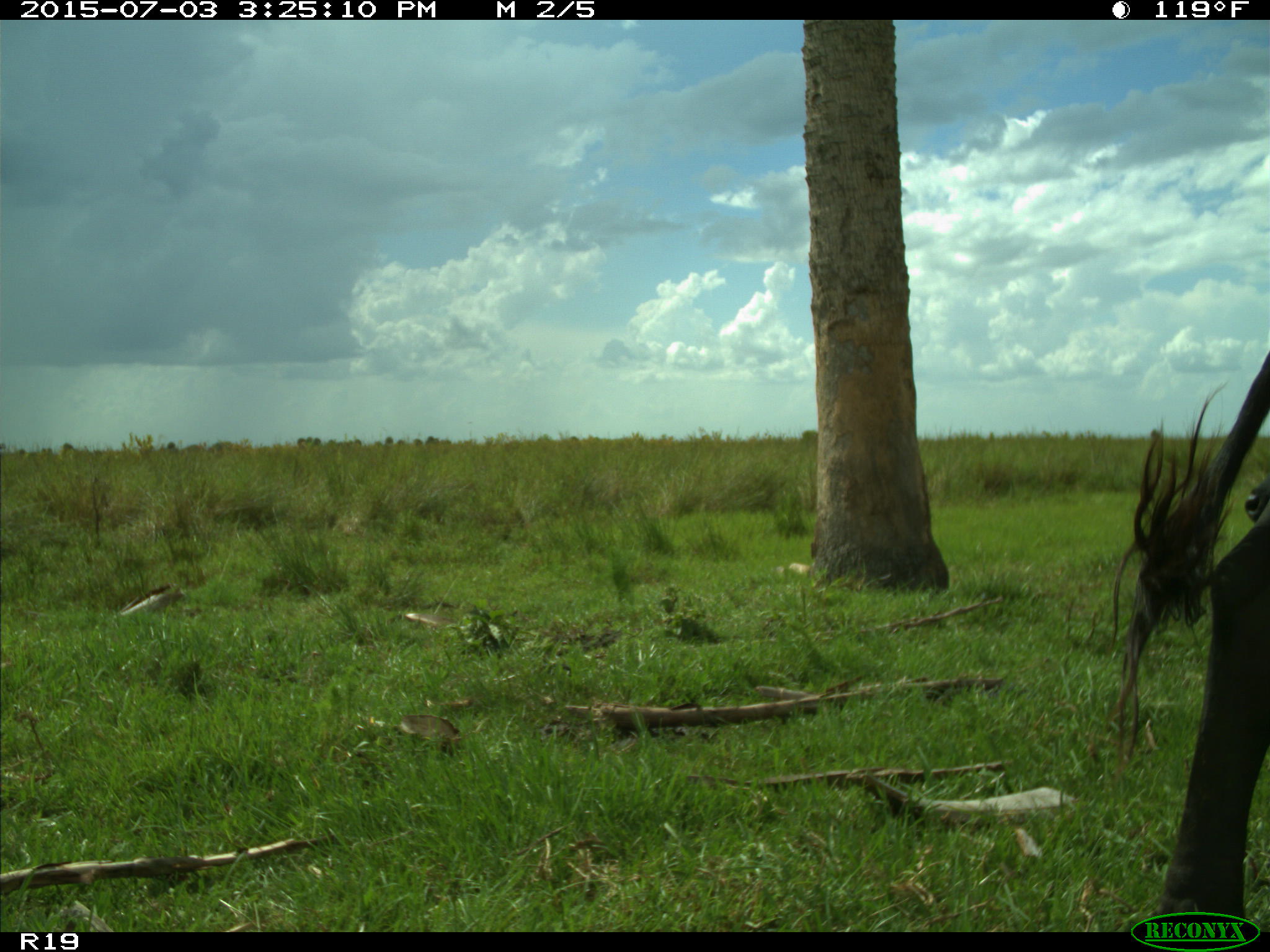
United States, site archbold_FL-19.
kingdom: Animalia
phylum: Chordata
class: Mammalia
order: Artiodactyla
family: Bovidae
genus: Bos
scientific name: Bos taurus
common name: domestic cow